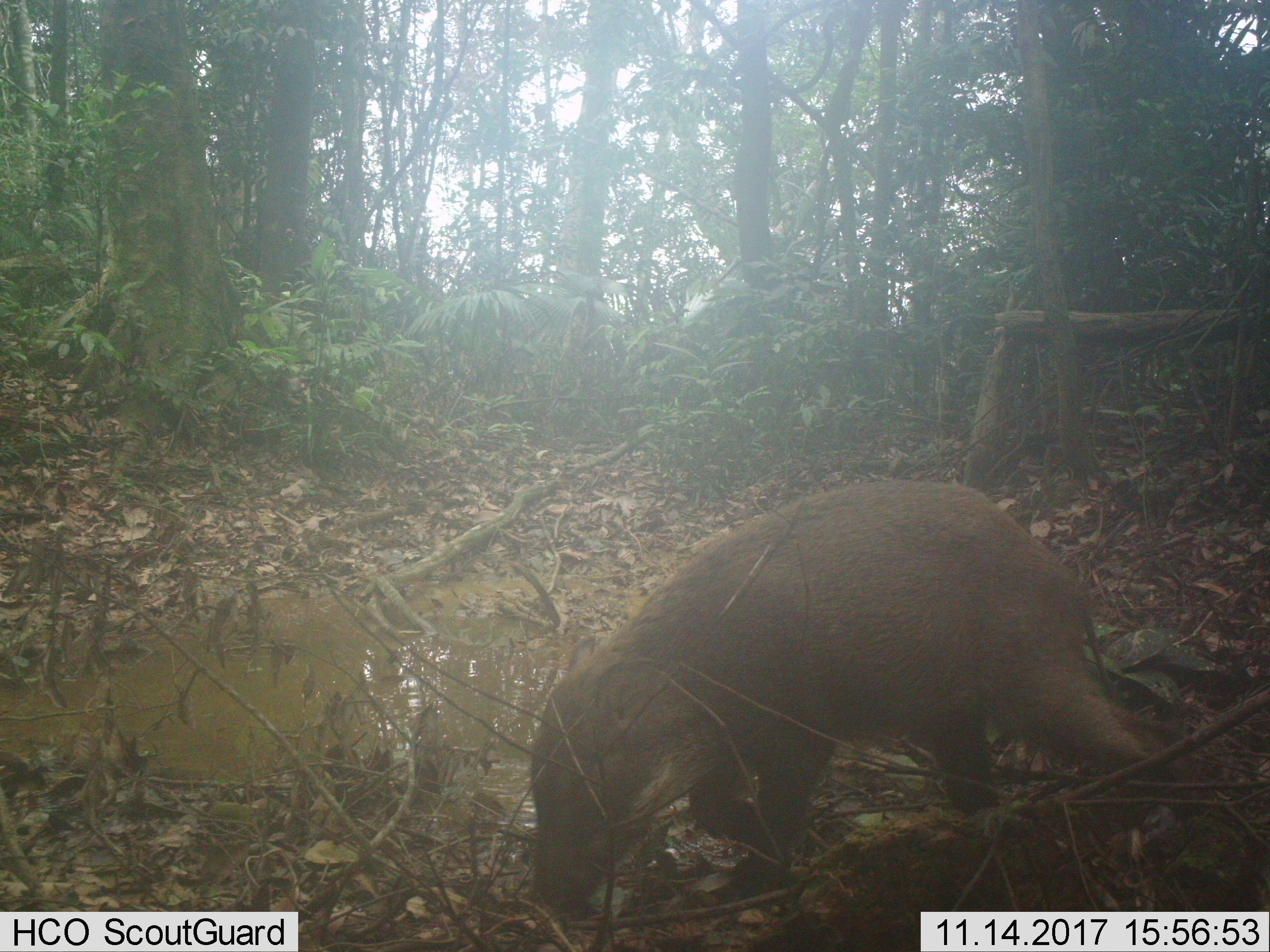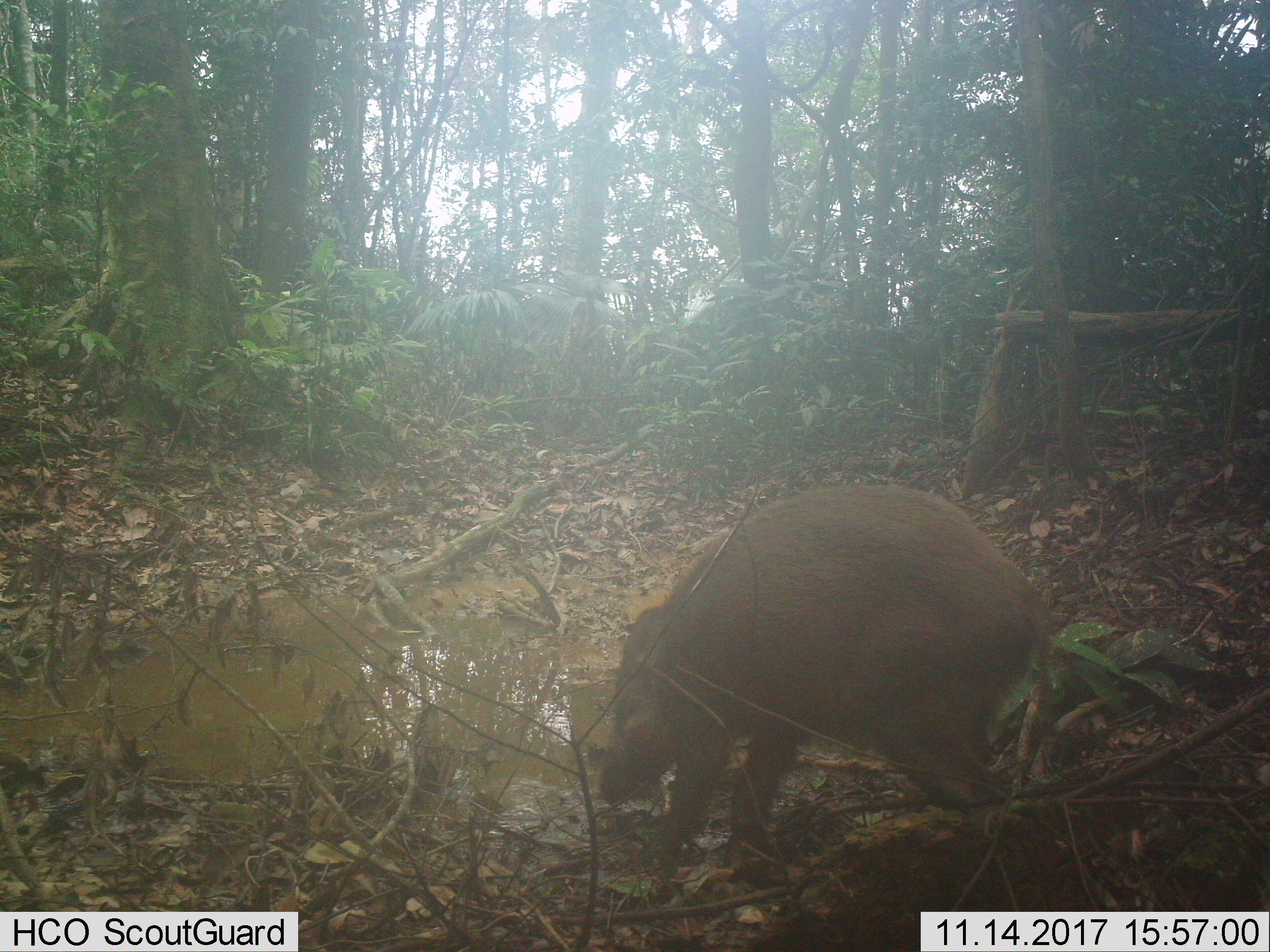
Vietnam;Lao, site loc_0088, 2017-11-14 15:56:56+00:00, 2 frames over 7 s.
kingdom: Animalia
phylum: Chordata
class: Mammalia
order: Artiodactyla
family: Suidae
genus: Sus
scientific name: Sus scrofa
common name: eurasian wild pig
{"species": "eurasian wild pig (Sus scrofa)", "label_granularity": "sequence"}